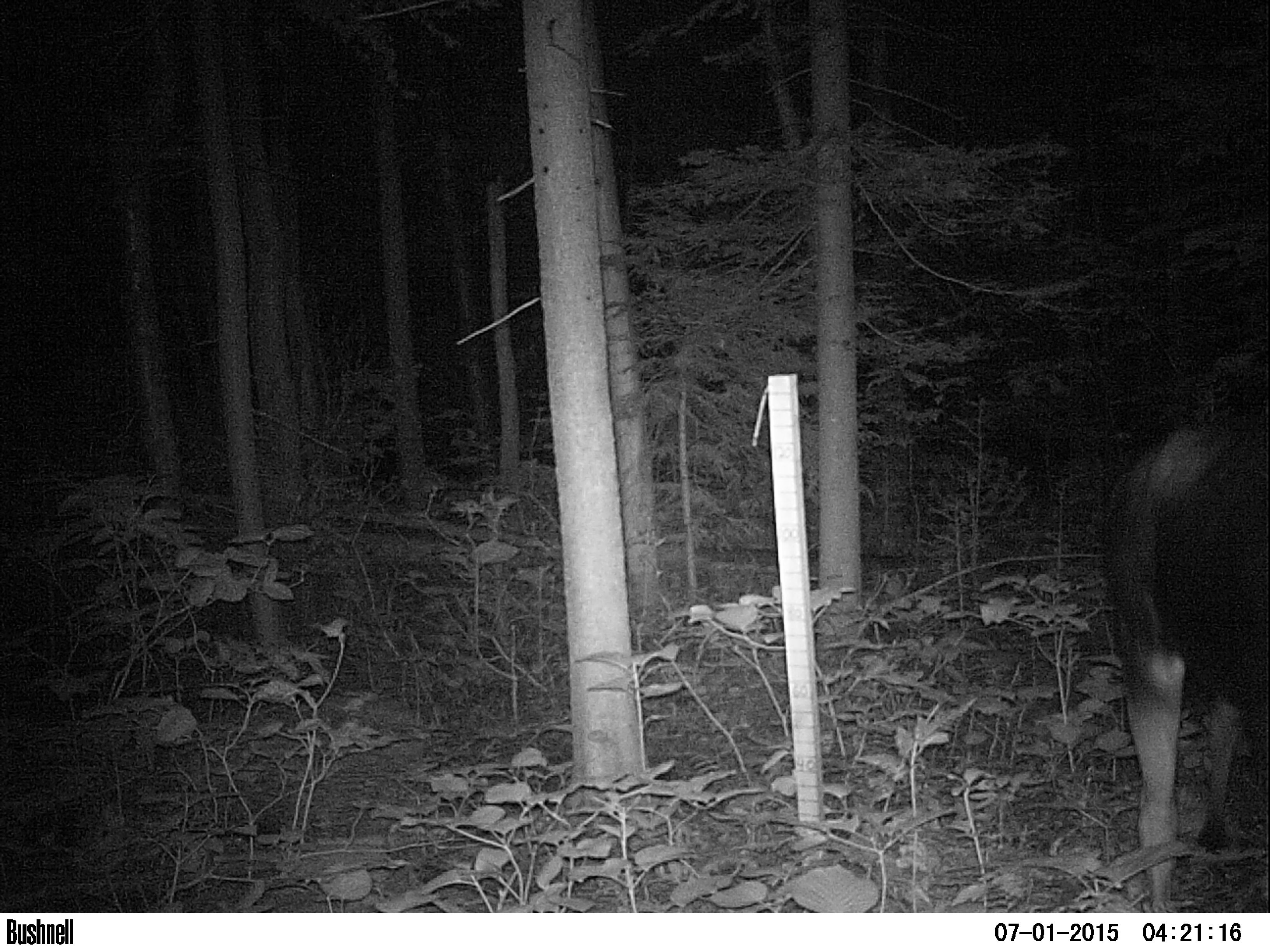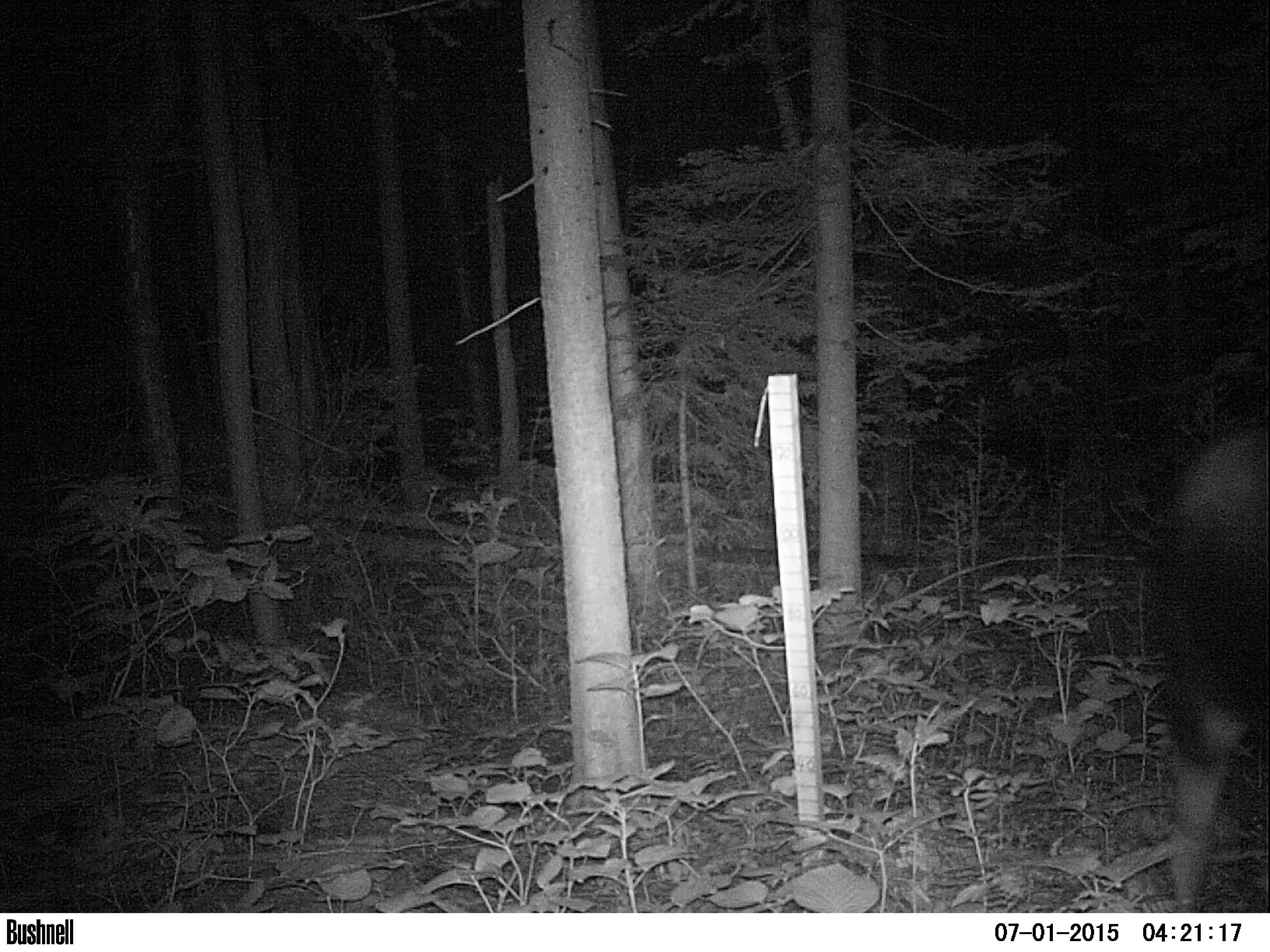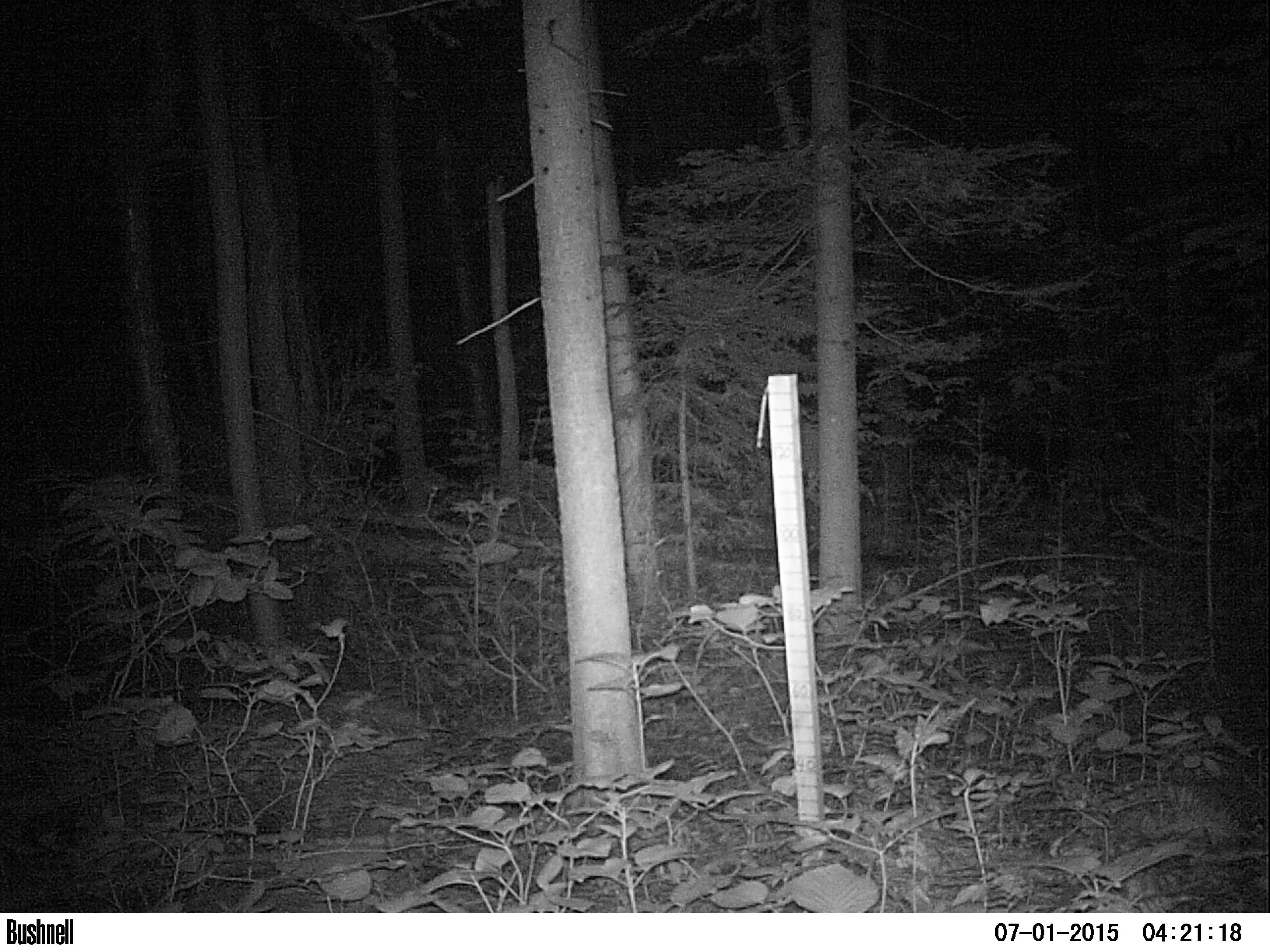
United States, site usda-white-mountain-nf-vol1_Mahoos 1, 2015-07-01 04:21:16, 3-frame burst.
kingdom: Animalia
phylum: Chordata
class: Mammalia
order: Artiodactyla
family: Cervidae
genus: Alces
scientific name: Alces alces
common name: moose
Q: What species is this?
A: Moose (Alces alces).